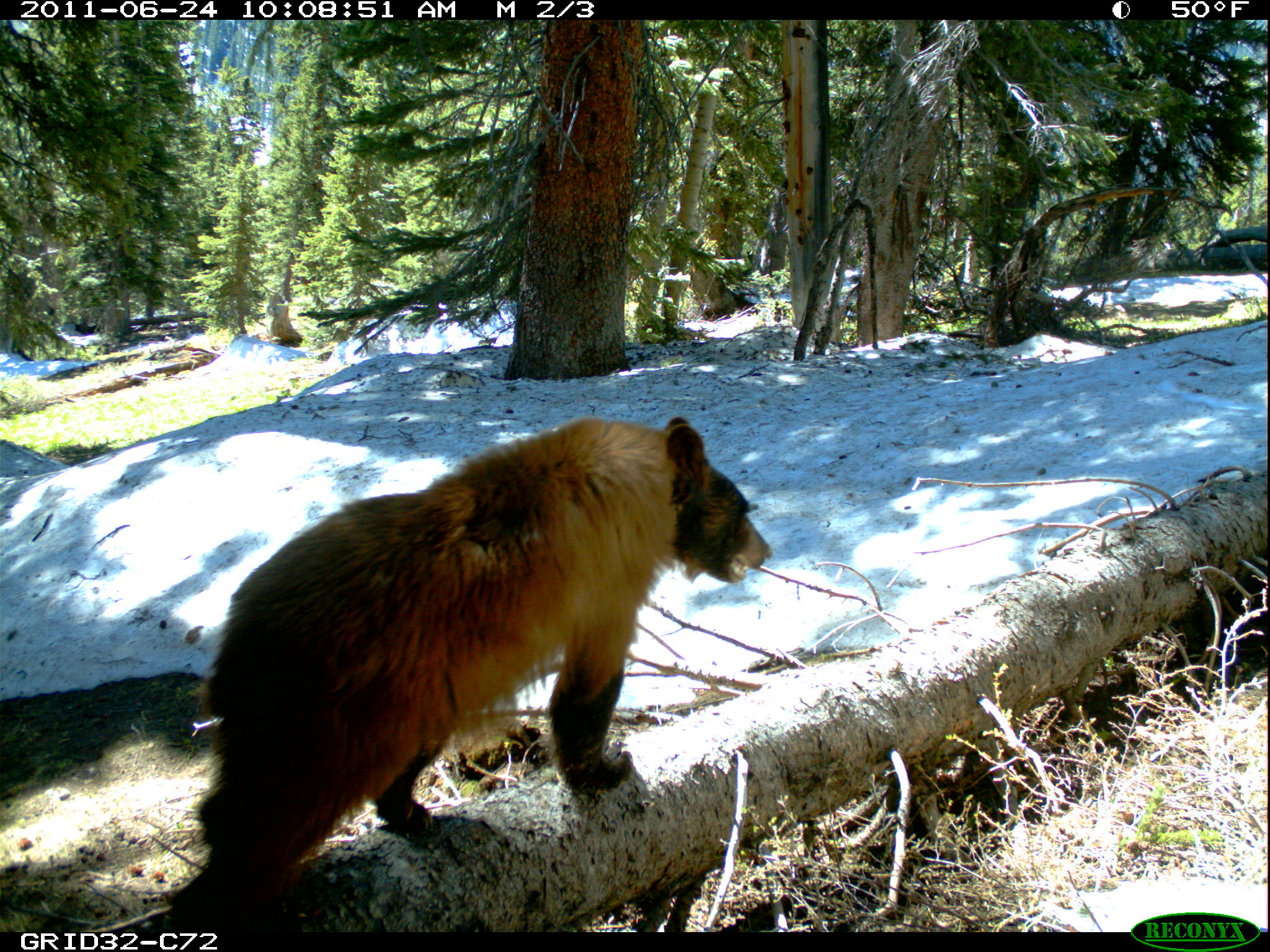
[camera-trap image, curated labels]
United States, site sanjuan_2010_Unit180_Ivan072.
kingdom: Animalia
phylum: Chordata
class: Mammalia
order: Carnivora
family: Ursidae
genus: Ursus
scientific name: Ursus americanus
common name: american black bear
Ursus americanus (american black bear).